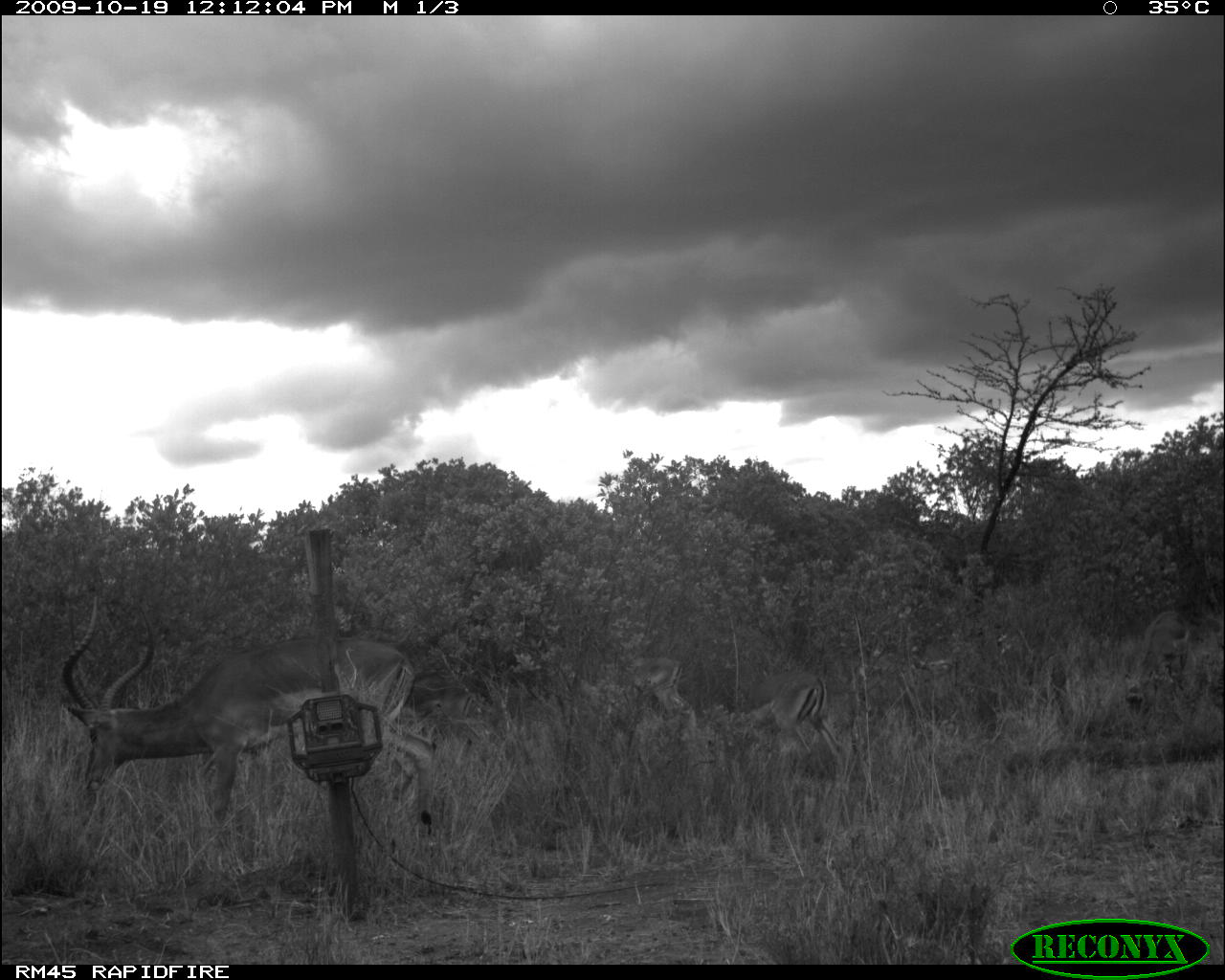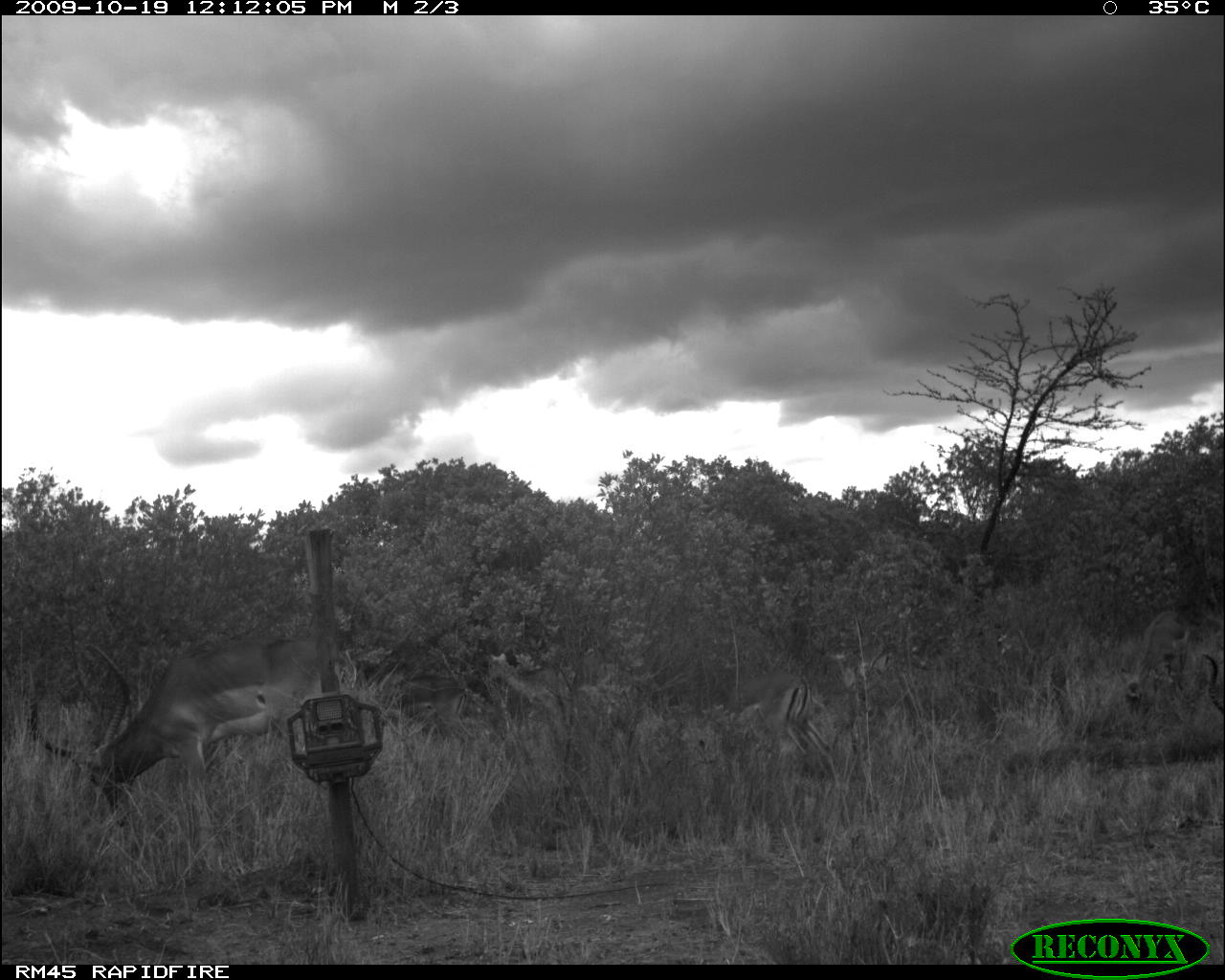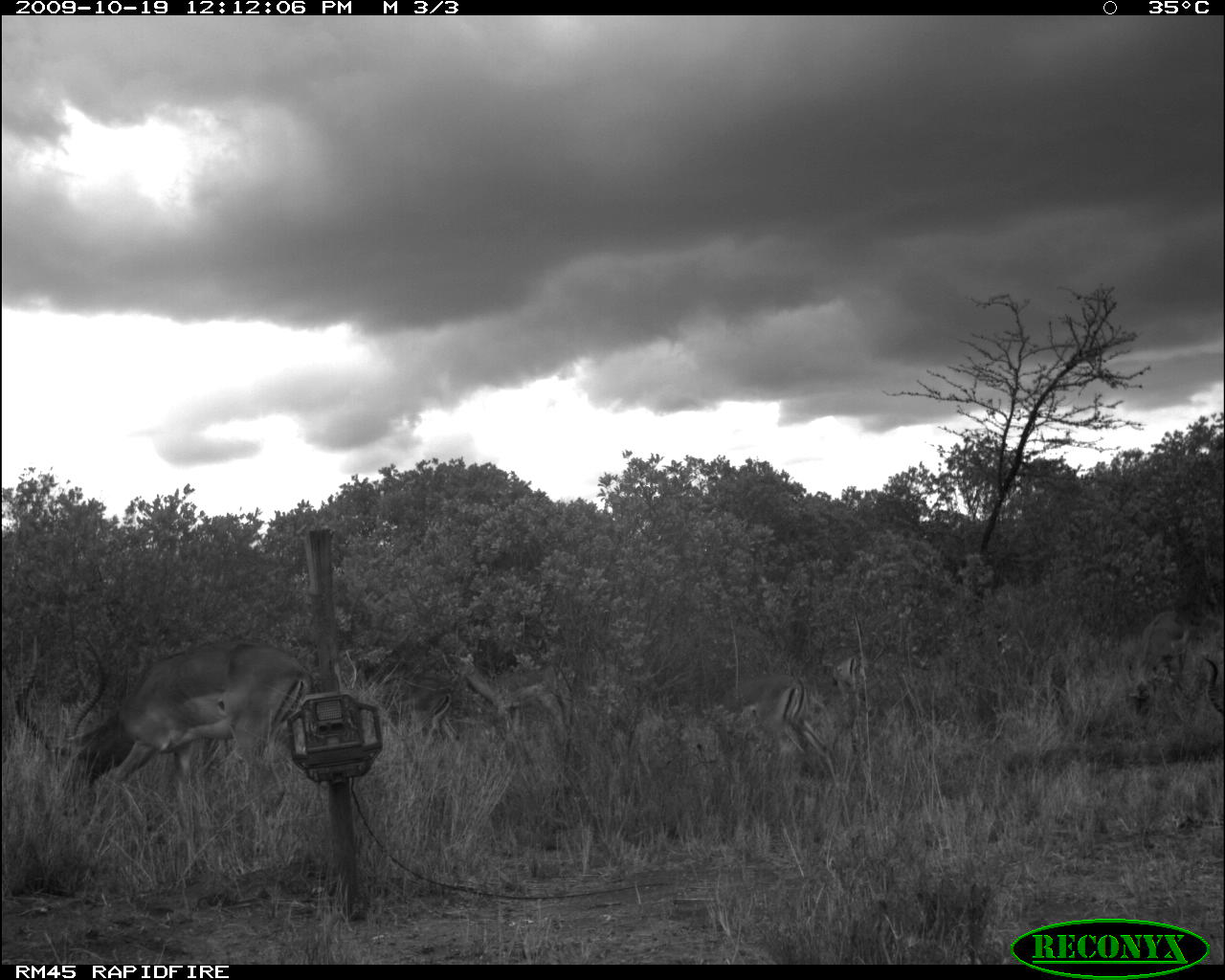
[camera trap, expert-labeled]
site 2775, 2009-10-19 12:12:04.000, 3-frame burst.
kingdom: Animalia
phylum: Chordata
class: Mammalia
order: Artiodactyla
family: Bovidae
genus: Aepyceros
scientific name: Aepyceros melampus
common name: impala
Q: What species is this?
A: Aepyceros melampus (impala).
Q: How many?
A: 4.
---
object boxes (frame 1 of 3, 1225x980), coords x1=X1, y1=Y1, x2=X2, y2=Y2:
aepyceros melampus: x1=60, y1=597, x2=435, y2=836; x1=639, y1=666, x2=845, y2=788; x1=1126, y1=610, x2=1188, y2=717; x1=414, y1=678, x2=483, y2=771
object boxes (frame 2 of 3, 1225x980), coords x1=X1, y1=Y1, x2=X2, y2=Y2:
aepyceros melampus: x1=25, y1=630, x2=351, y2=835; x1=724, y1=671, x2=841, y2=786; x1=1115, y1=609, x2=1190, y2=728; x1=399, y1=677, x2=472, y2=762; x1=1203, y1=650, x2=1225, y2=712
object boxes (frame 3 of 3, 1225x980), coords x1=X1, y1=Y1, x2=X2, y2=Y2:
aepyceros melampus: x1=16, y1=636, x2=311, y2=824; x1=691, y1=676, x2=840, y2=782; x1=460, y1=645, x2=581, y2=733; x1=1125, y1=609, x2=1184, y2=706; x1=384, y1=675, x2=462, y2=747; x1=1204, y1=655, x2=1225, y2=721